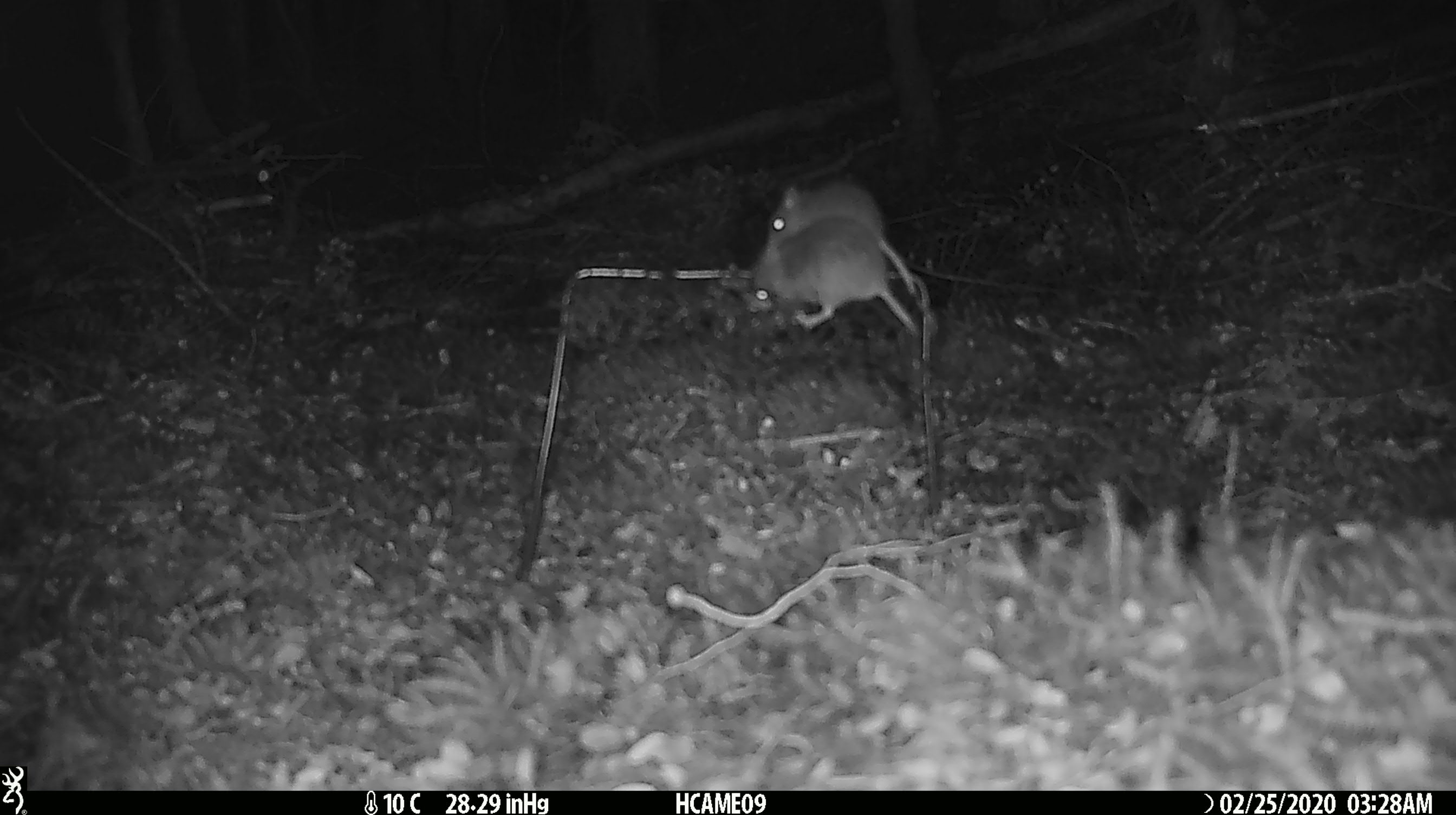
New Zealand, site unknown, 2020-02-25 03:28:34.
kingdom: Animalia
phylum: Chordata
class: Mammalia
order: Rodentia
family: Muridae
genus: Mus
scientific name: Mus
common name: mouse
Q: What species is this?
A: Mouse (Mus).